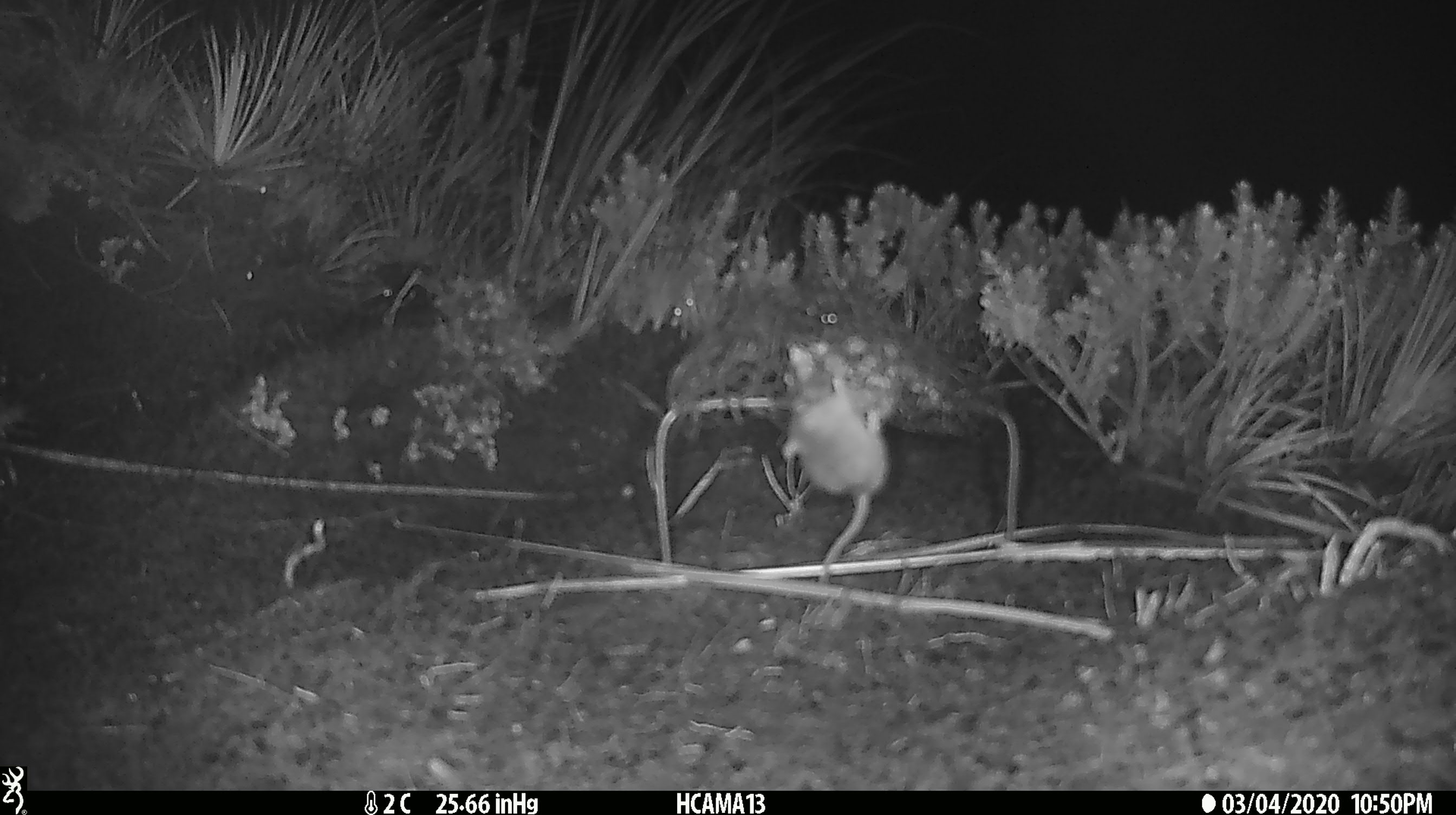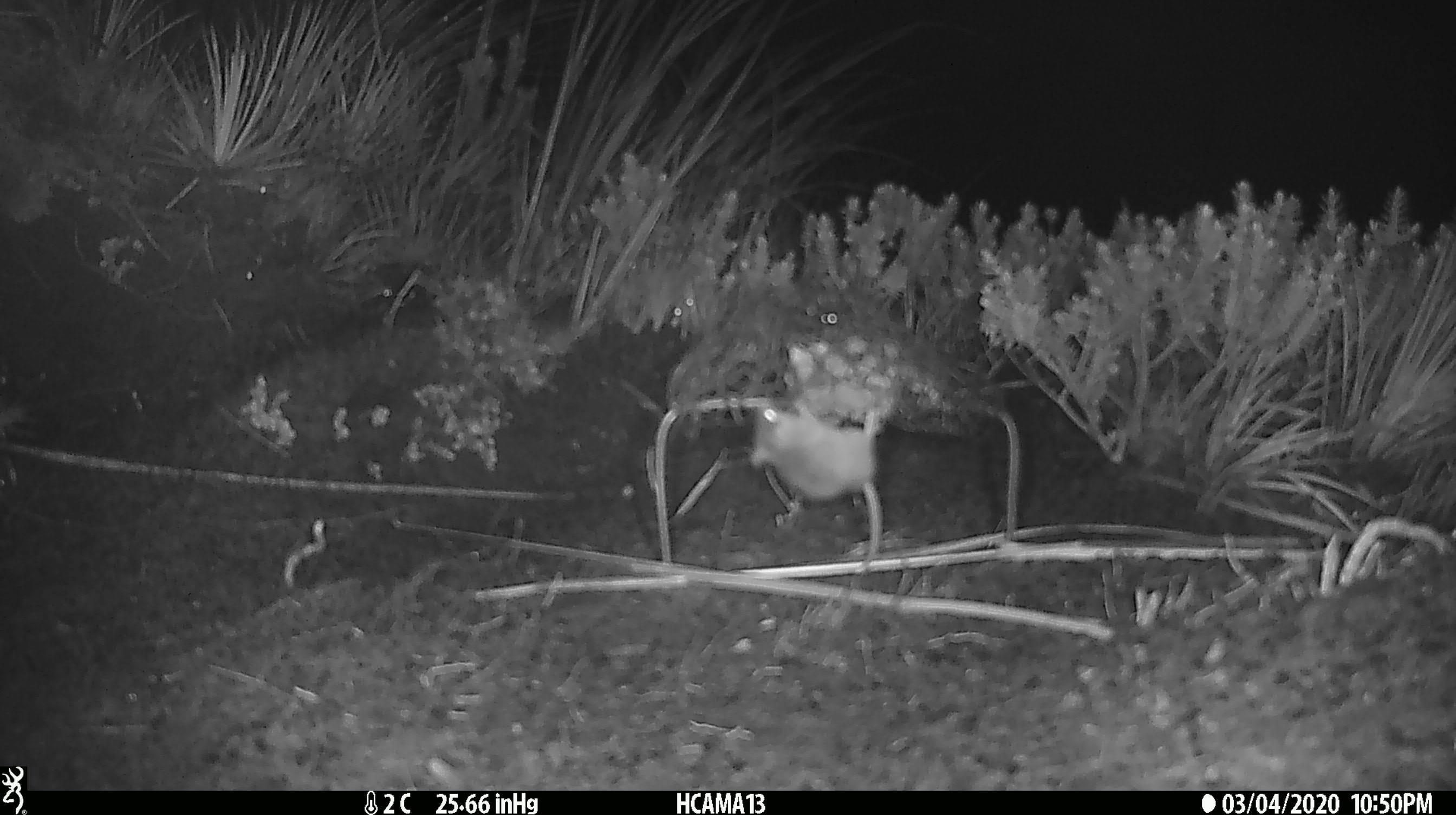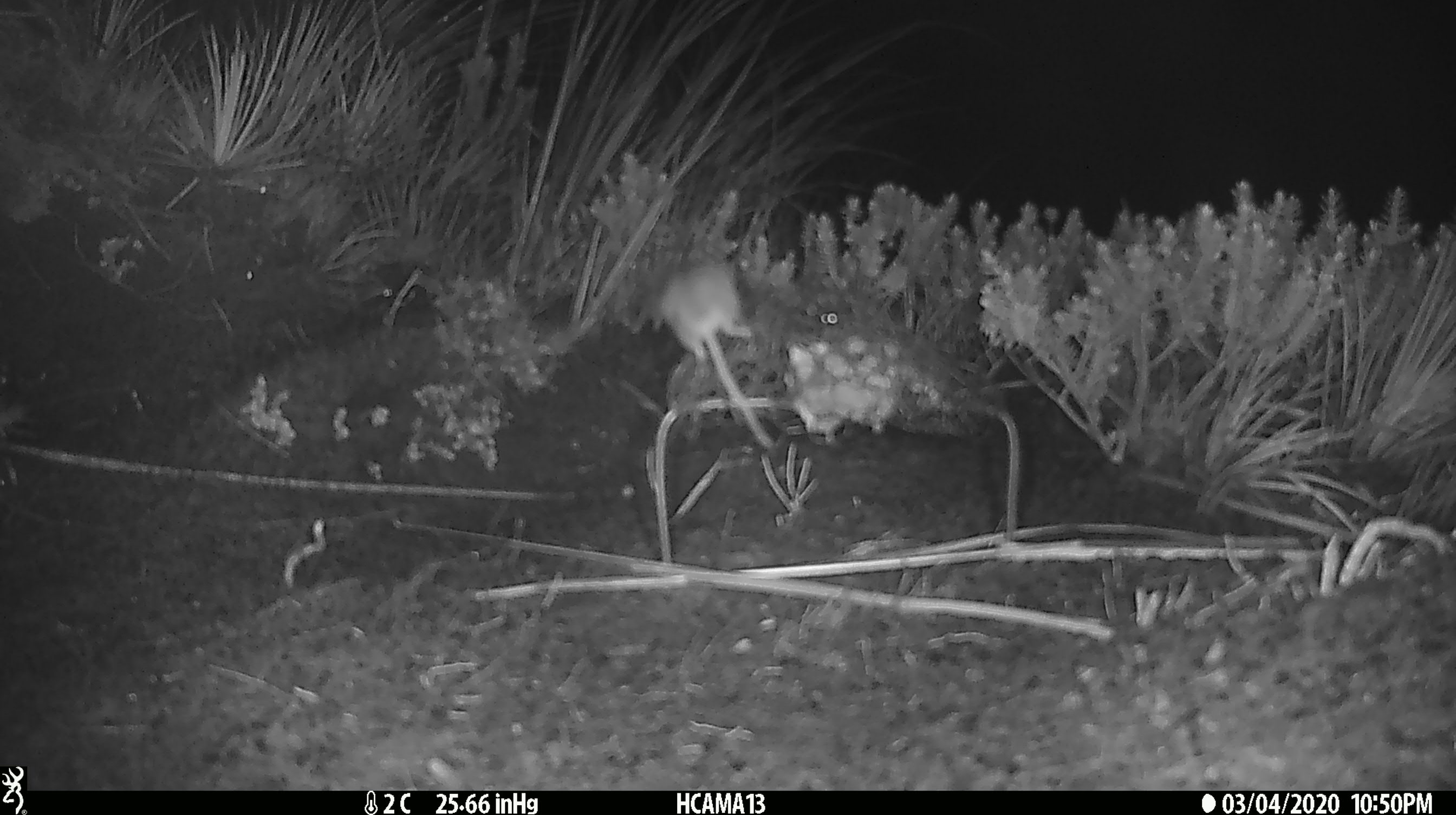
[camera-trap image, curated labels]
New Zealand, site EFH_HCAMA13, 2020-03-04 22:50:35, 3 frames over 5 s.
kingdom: Animalia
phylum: Chordata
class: Mammalia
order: Rodentia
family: Muridae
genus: Mus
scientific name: Mus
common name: mouse